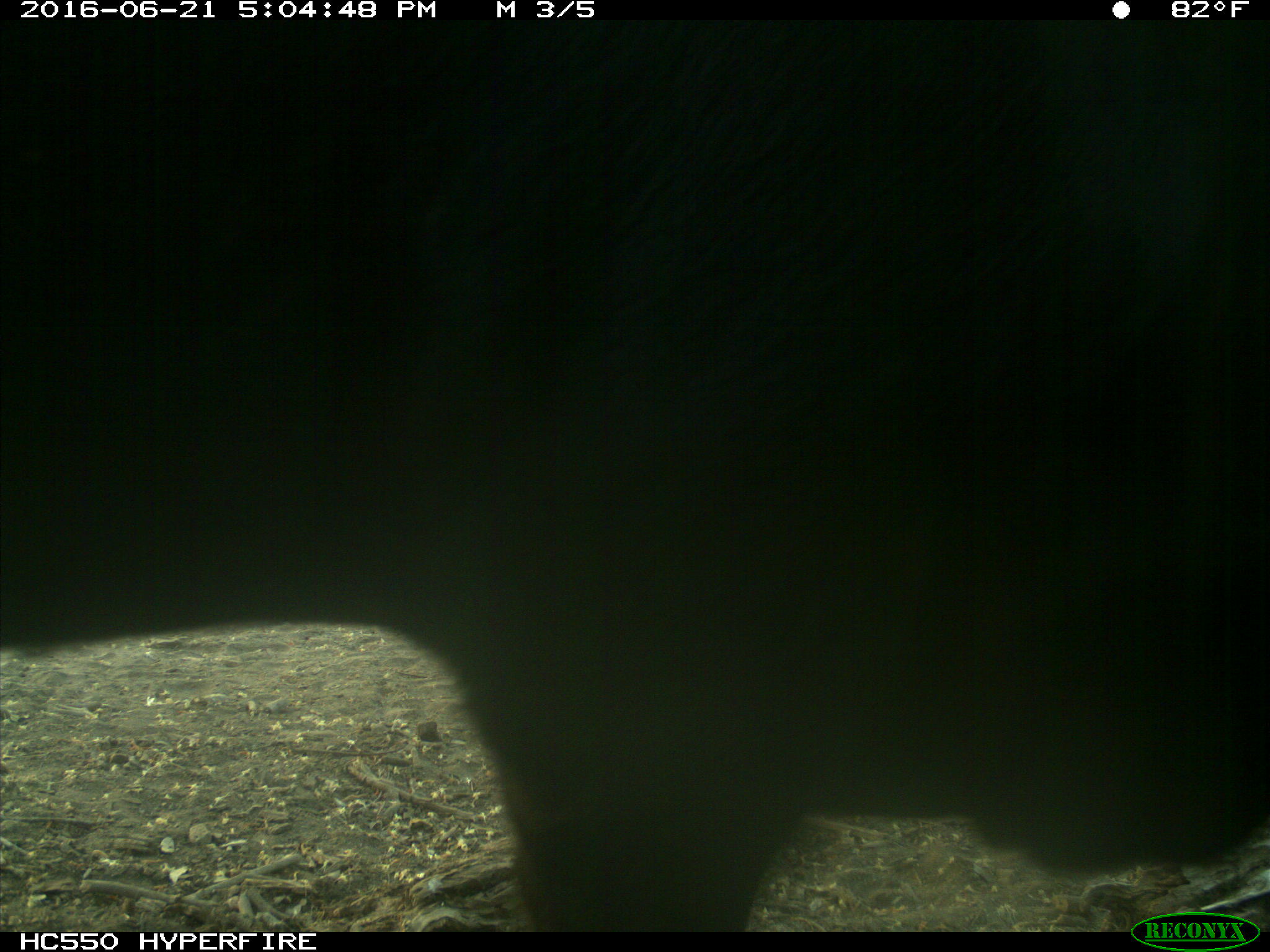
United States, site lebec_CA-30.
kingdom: Animalia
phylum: Chordata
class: Mammalia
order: Artiodactyla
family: Bovidae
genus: Bos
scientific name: Bos taurus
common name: domestic cow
Bos taurus (domestic cow).